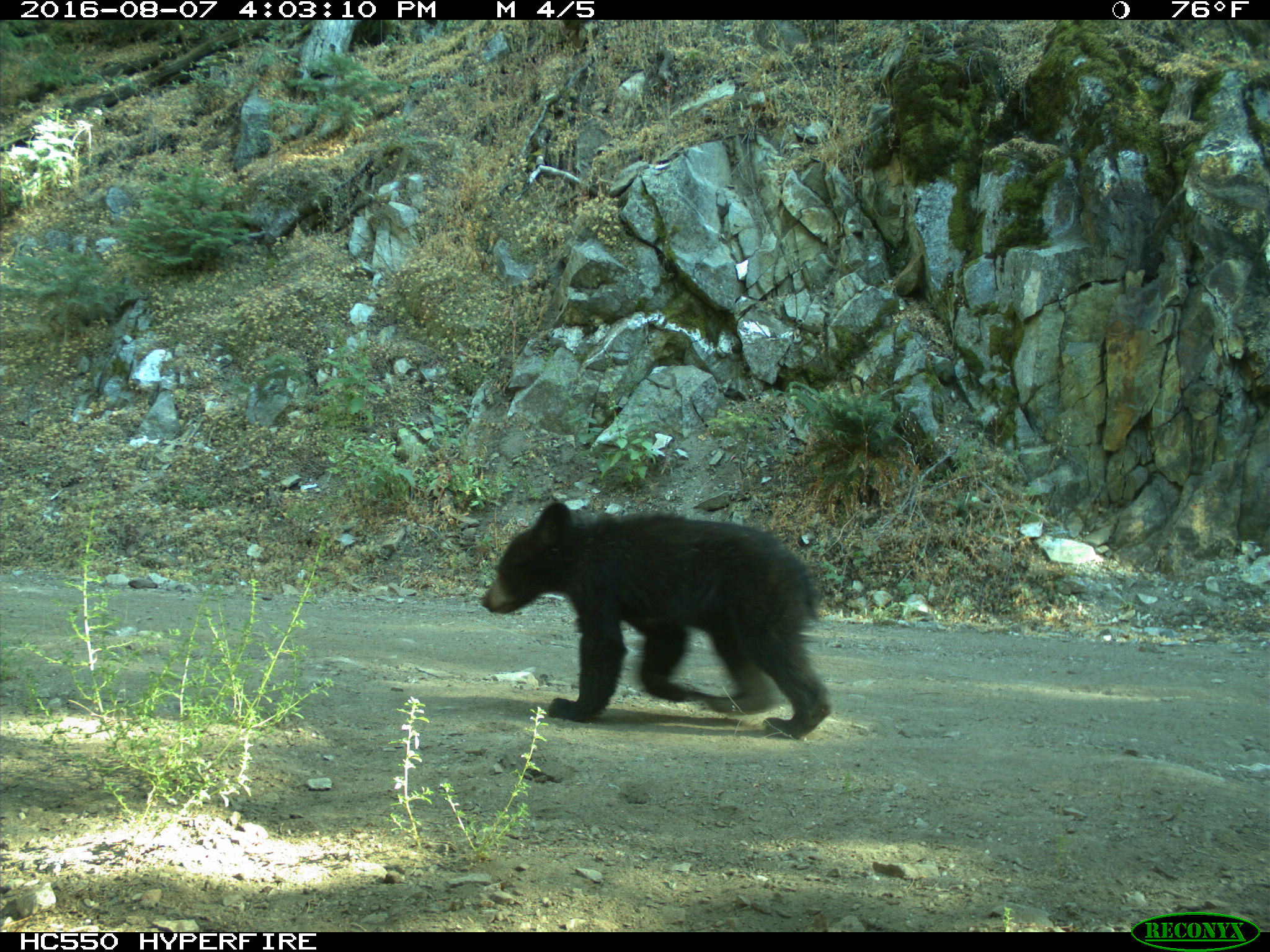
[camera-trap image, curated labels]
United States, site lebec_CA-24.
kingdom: Animalia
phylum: Chordata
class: Mammalia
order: Carnivora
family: Ursidae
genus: Ursus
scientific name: Ursus americanus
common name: american black bear